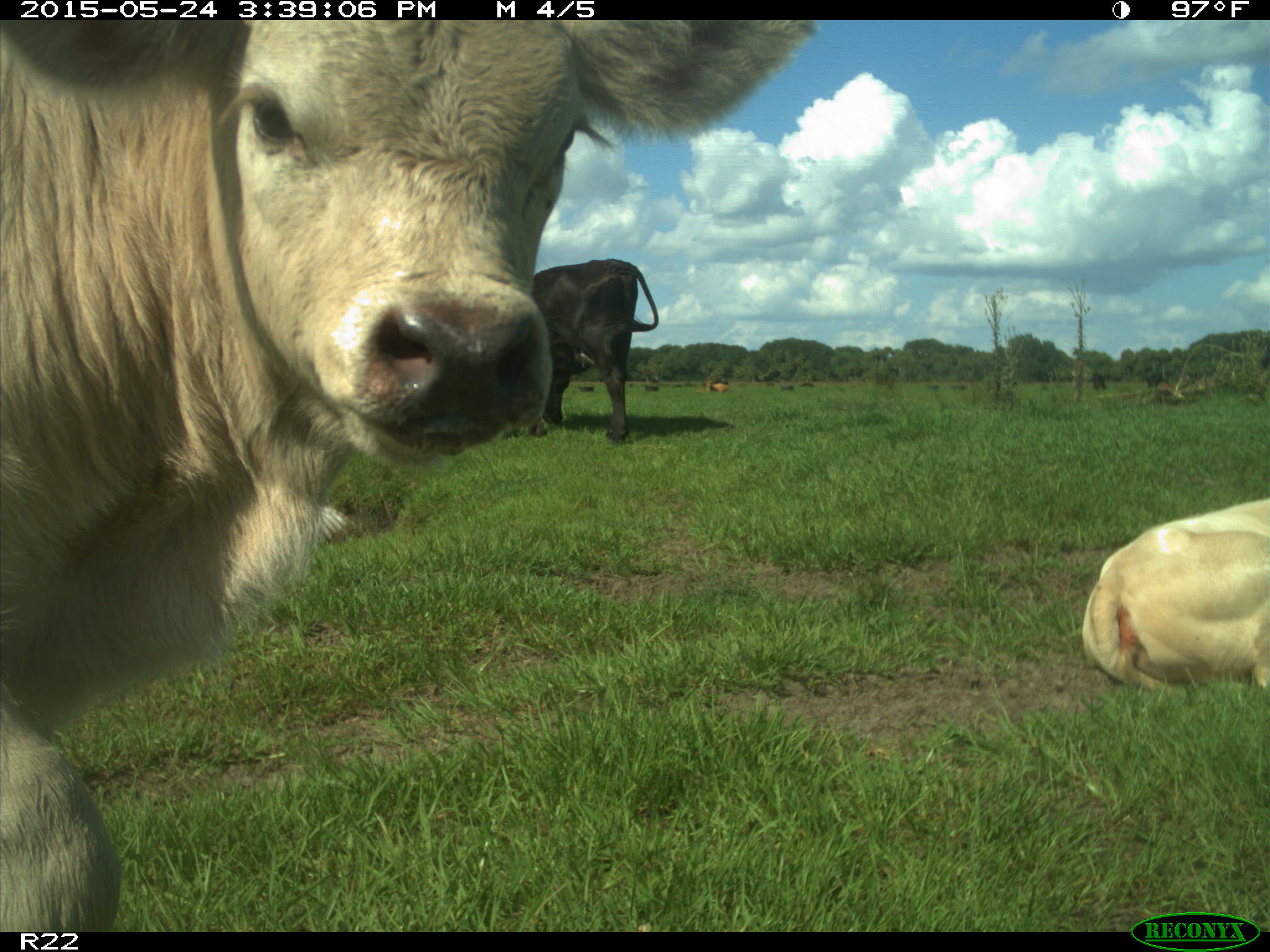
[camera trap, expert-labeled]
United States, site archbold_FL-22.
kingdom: Animalia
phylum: Chordata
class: Mammalia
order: Artiodactyla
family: Bovidae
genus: Bos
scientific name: Bos taurus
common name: domestic cow